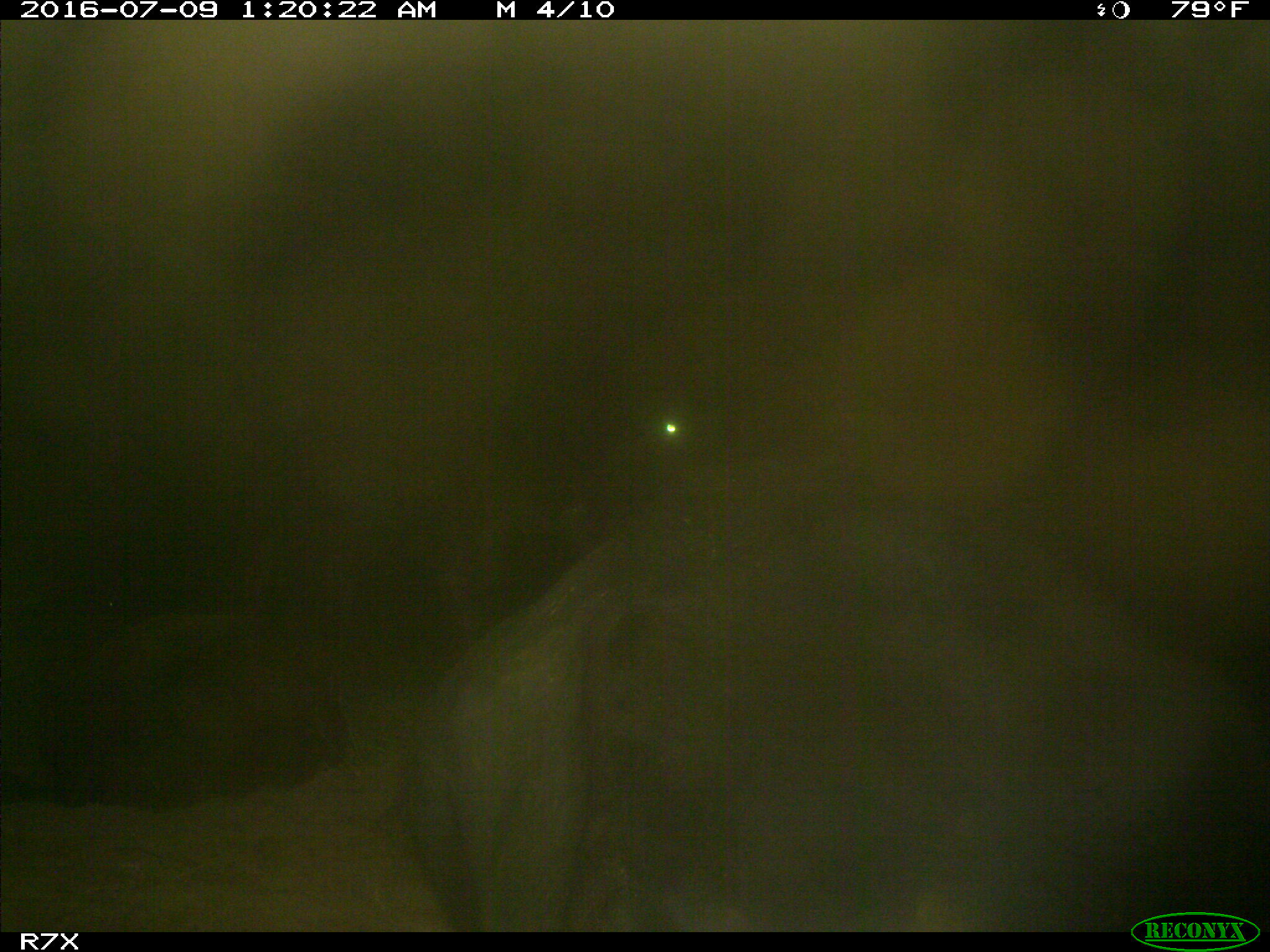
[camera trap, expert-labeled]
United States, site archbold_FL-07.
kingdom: Animalia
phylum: Chordata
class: Mammalia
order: Artiodactyla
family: Bovidae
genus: Bos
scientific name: Bos taurus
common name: domestic cow